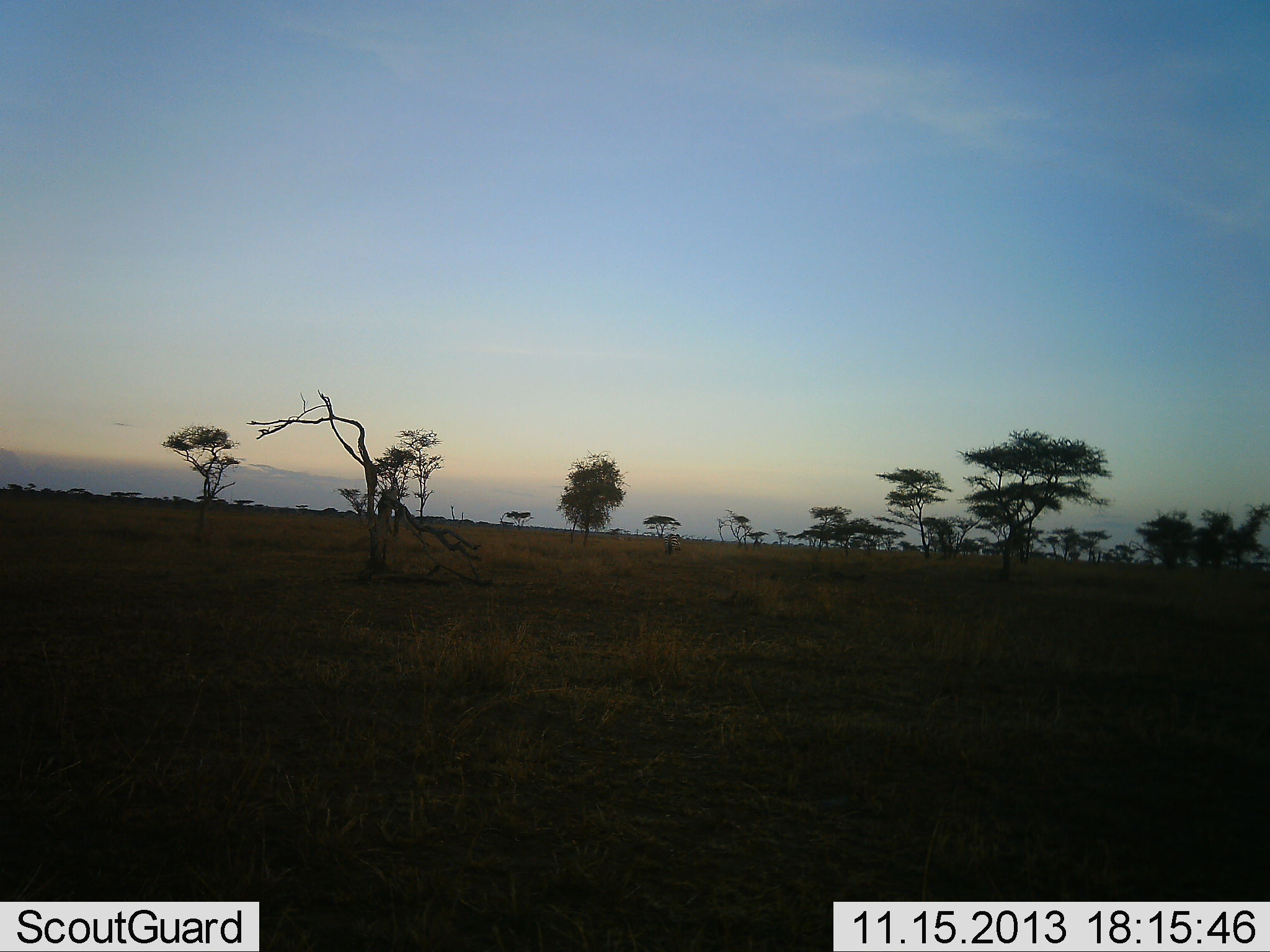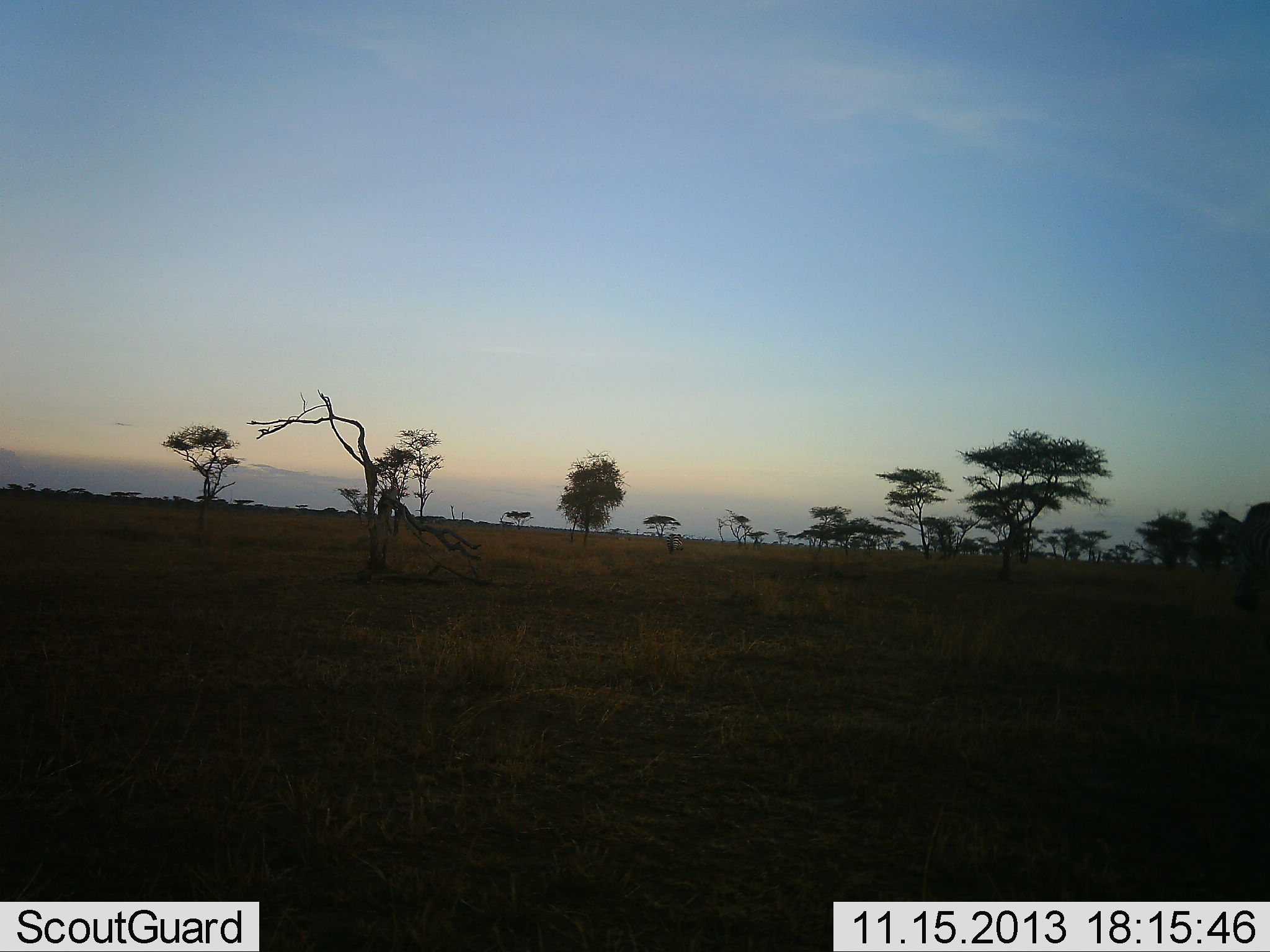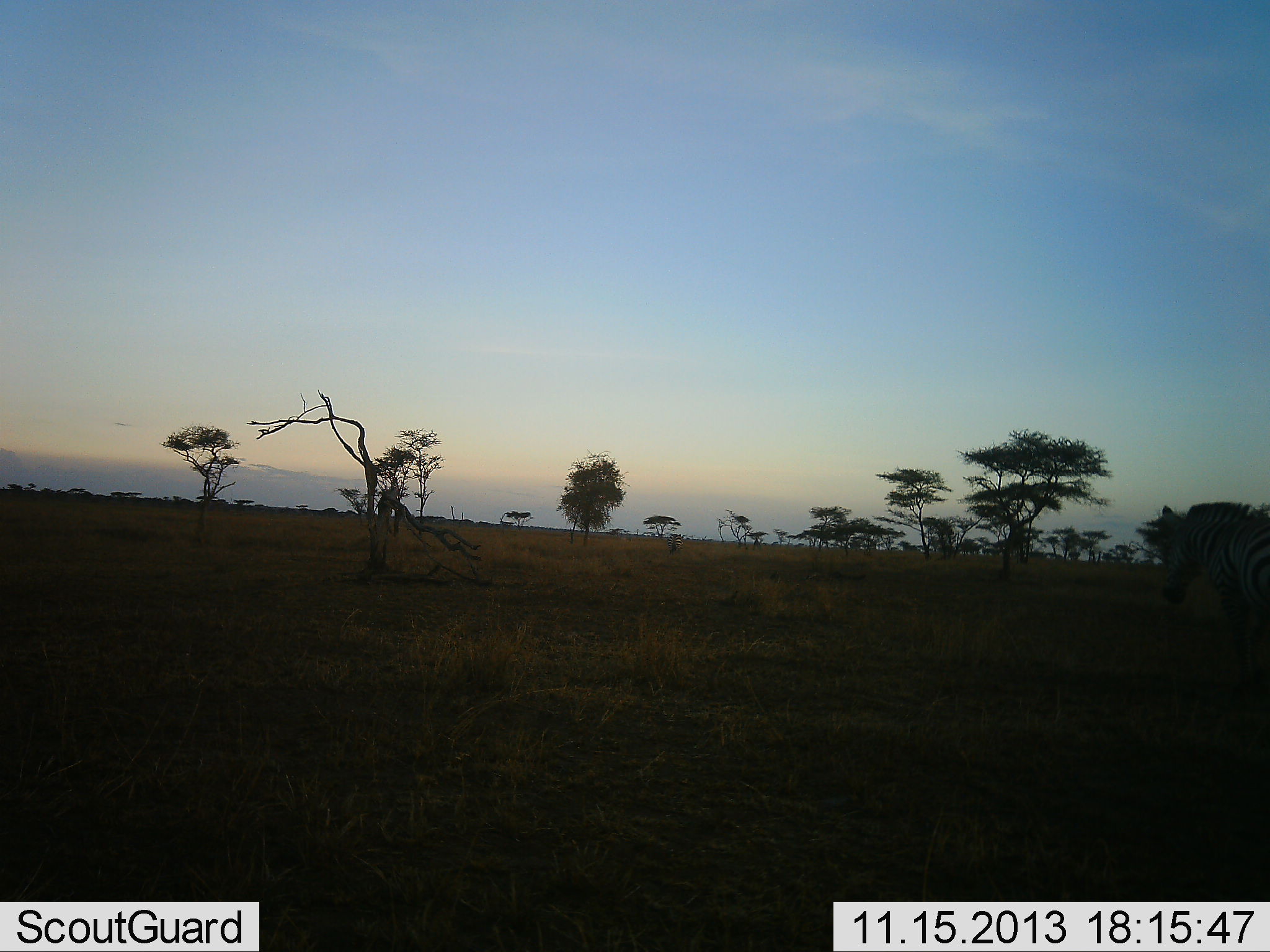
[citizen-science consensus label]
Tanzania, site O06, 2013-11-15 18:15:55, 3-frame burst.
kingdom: Animalia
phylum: Chordata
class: Mammalia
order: Perissodactyla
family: Equidae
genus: Equus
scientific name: Equus quagga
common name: plains zebra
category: zebra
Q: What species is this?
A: Zebra (plains zebra) (Equus quagga).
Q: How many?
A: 1.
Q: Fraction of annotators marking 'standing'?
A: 0%.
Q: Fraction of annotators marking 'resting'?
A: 0%.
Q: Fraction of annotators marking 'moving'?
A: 100%.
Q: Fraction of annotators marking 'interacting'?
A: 0%.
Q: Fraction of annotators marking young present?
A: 0%.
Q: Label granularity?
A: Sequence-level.